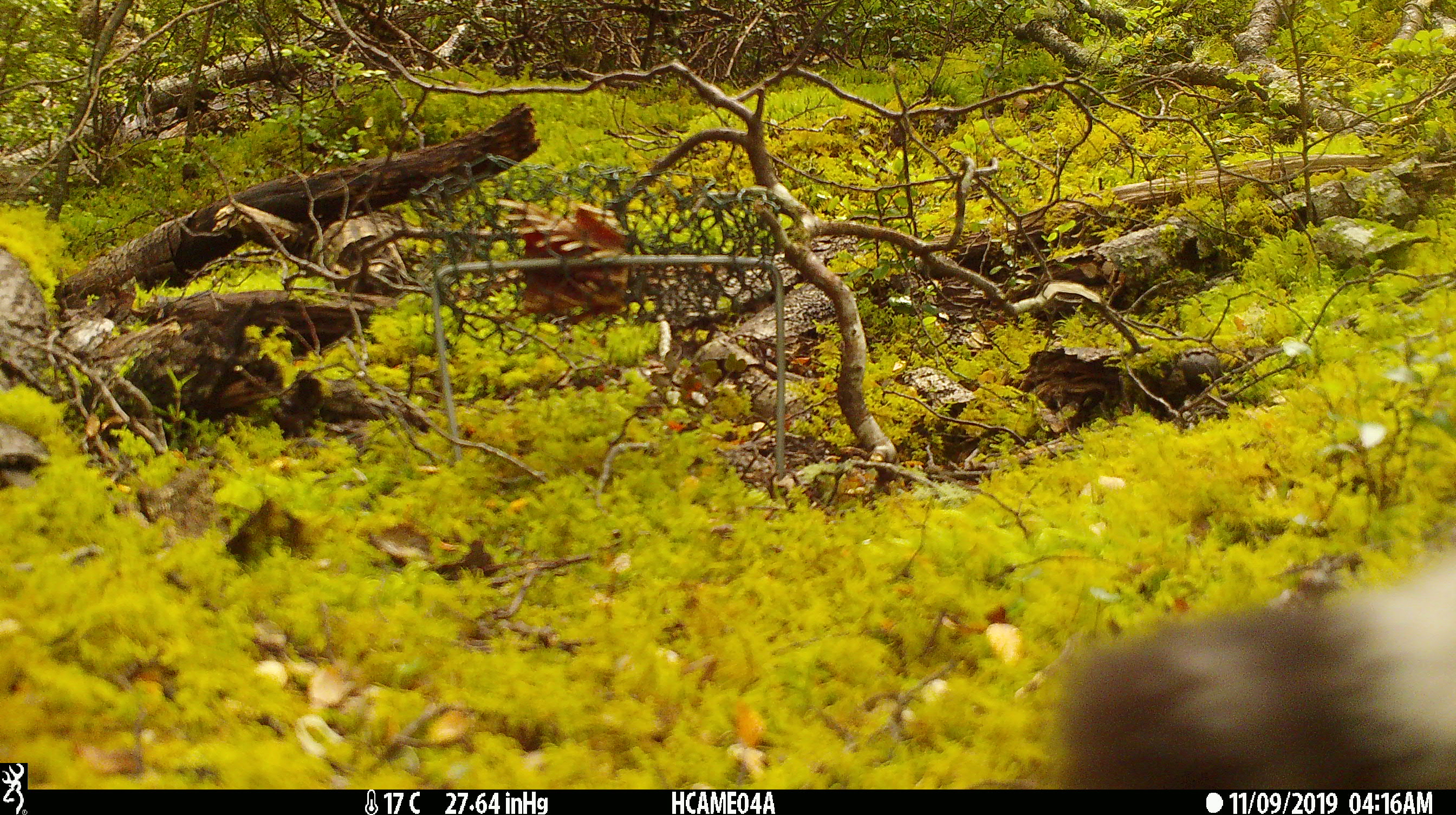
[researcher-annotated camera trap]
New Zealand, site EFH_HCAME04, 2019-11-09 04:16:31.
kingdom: Animalia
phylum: Chordata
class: Mammalia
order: Carnivora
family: Felidae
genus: Felis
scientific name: Felis catus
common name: domestic cat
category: cat